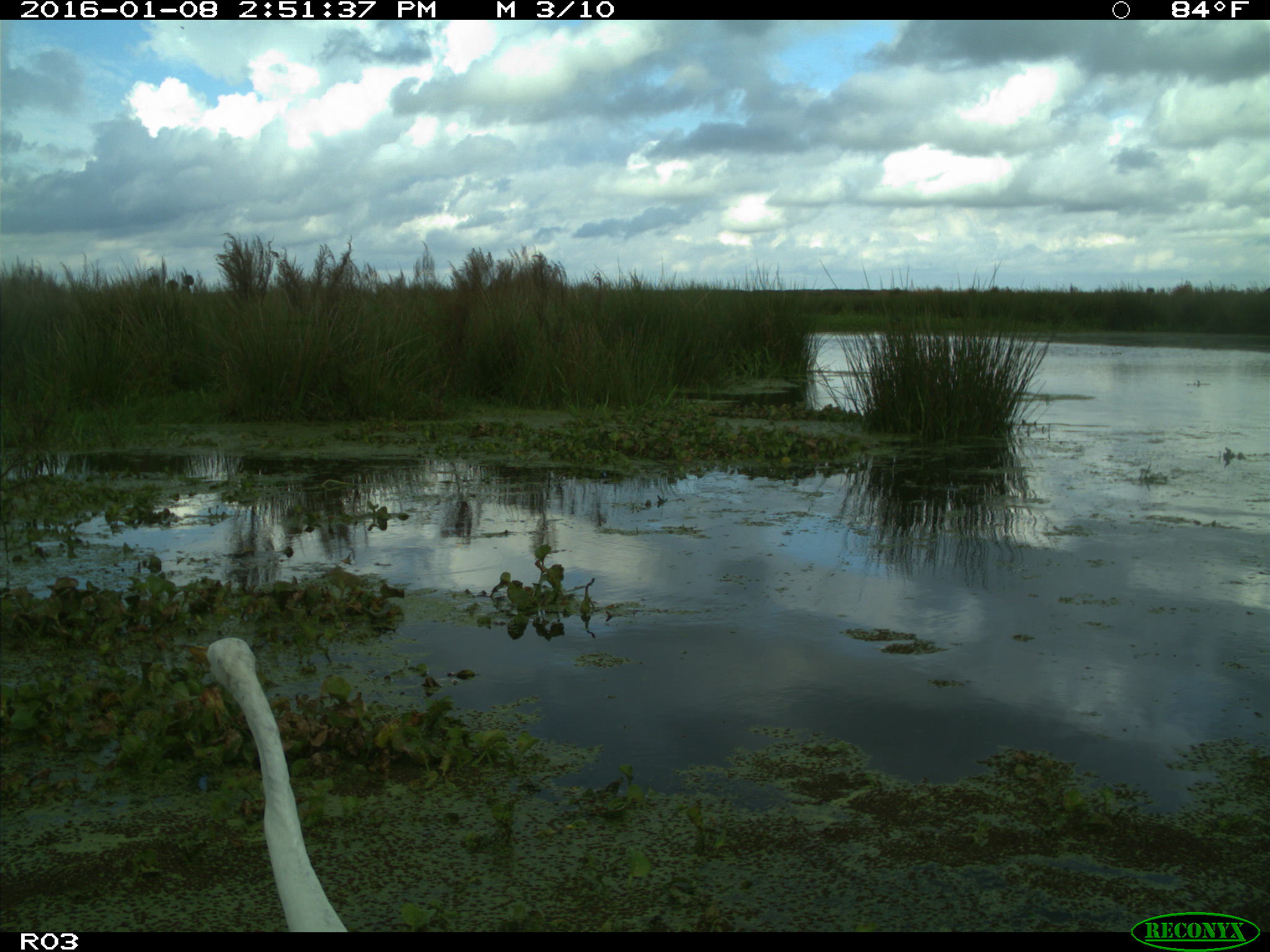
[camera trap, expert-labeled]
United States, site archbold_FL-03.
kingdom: Animalia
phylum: Chordata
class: Aves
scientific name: Aves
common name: birds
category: unidentified bird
Unidentified bird (birds) (Aves).